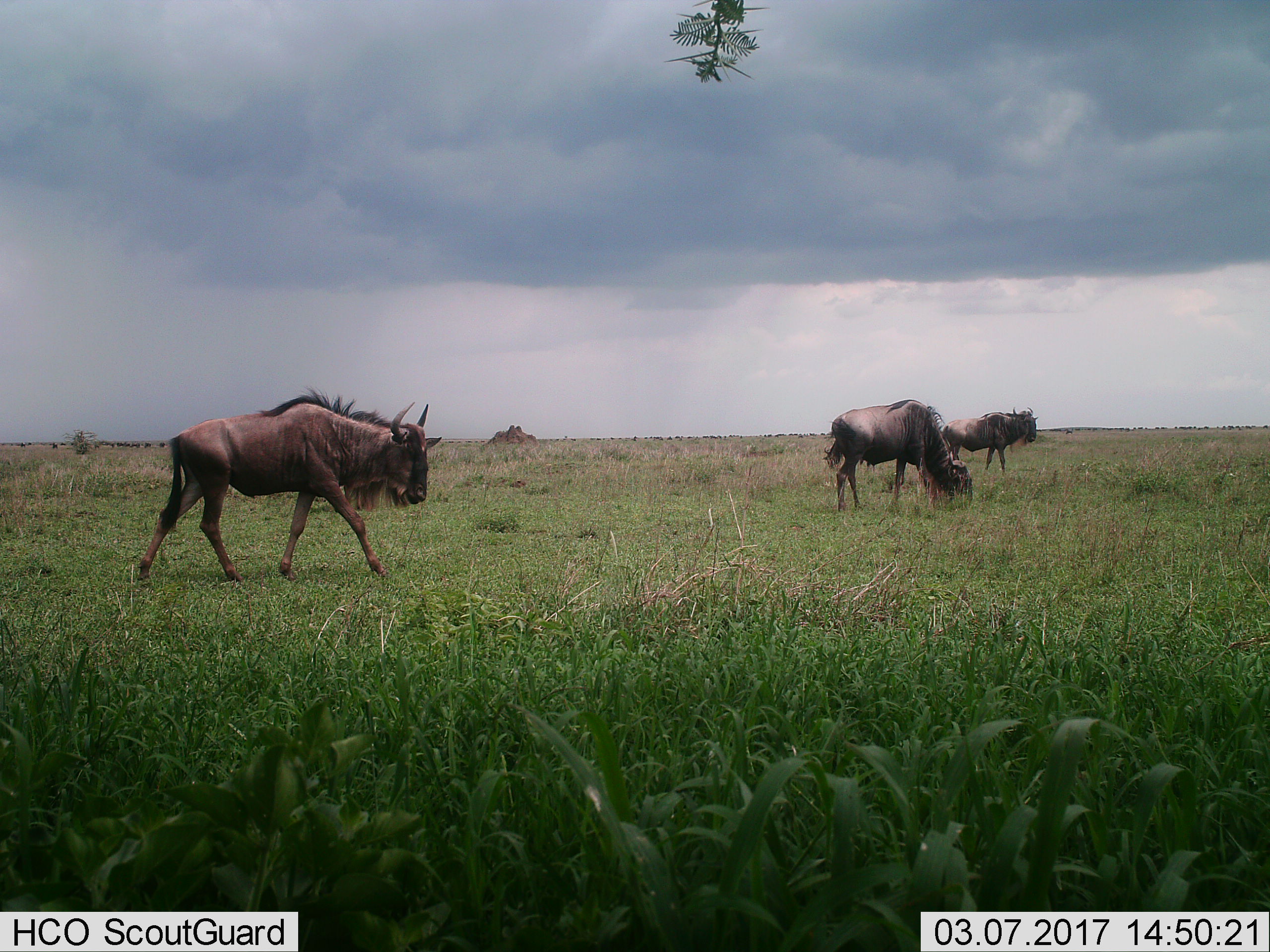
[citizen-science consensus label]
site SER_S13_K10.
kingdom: Animalia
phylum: Chordata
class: Mammalia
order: Artiodactyla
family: Bovidae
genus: Connochaetes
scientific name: Connochaetes taurinus taurinus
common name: blue wildebeest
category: wildebeestblue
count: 3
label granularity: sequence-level